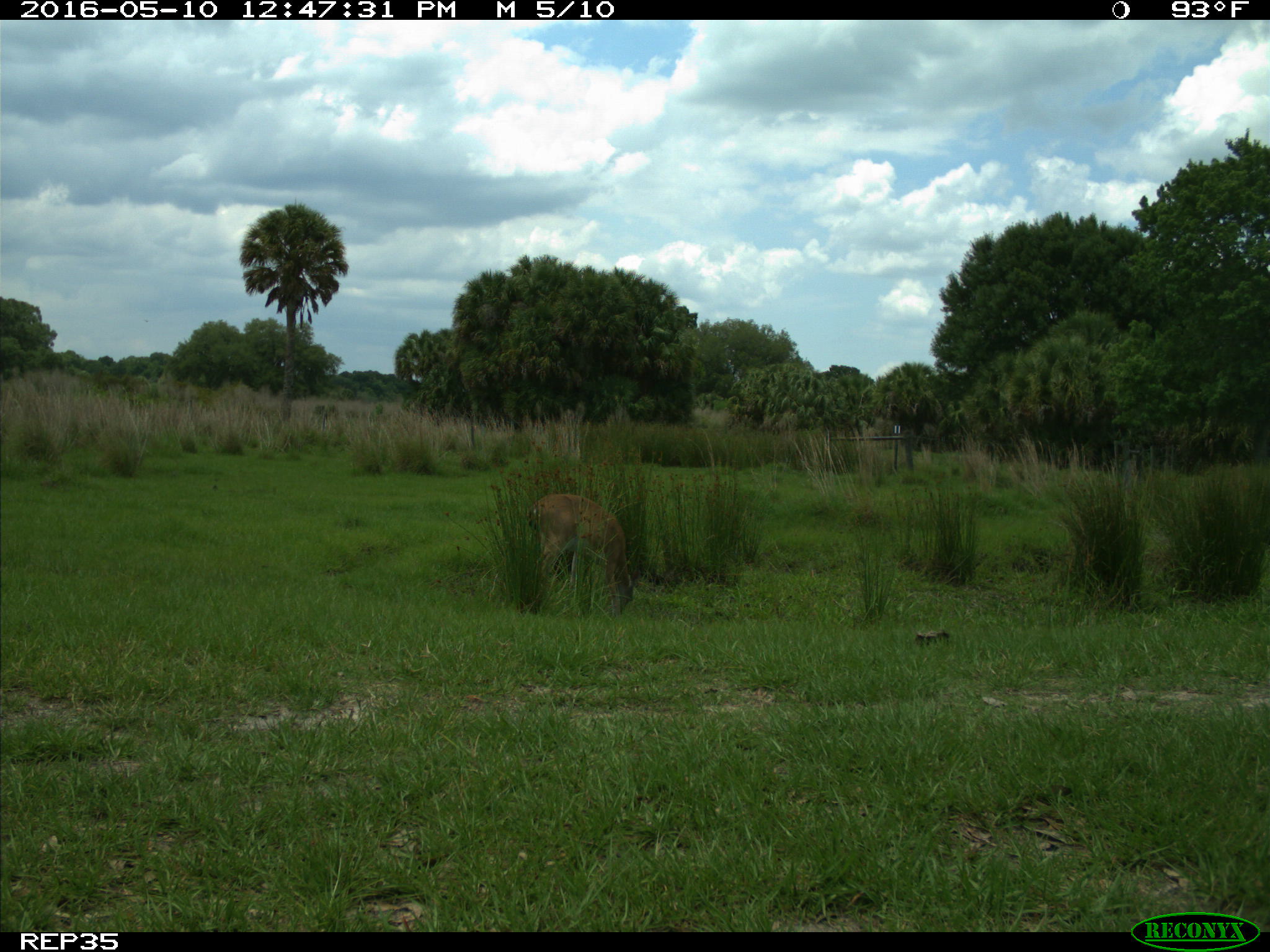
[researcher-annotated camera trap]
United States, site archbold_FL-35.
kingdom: Animalia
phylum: Chordata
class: Mammalia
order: Artiodactyla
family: Cervidae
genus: Odocoileus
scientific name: Odocoileus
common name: deer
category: unidentified deer